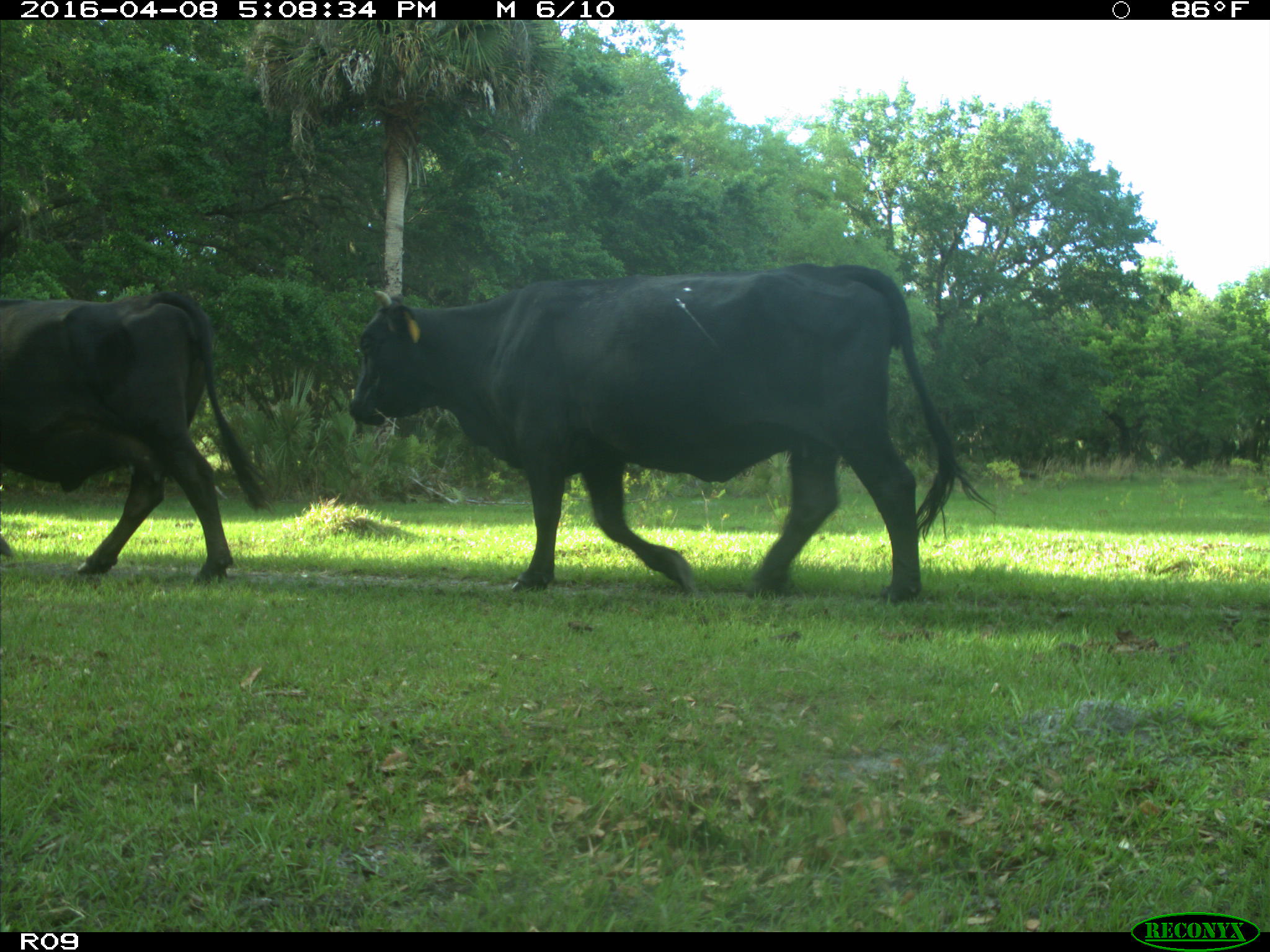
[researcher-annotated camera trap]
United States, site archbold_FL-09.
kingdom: Animalia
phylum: Chordata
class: Mammalia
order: Artiodactyla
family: Bovidae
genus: Bos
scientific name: Bos taurus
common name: domestic cow